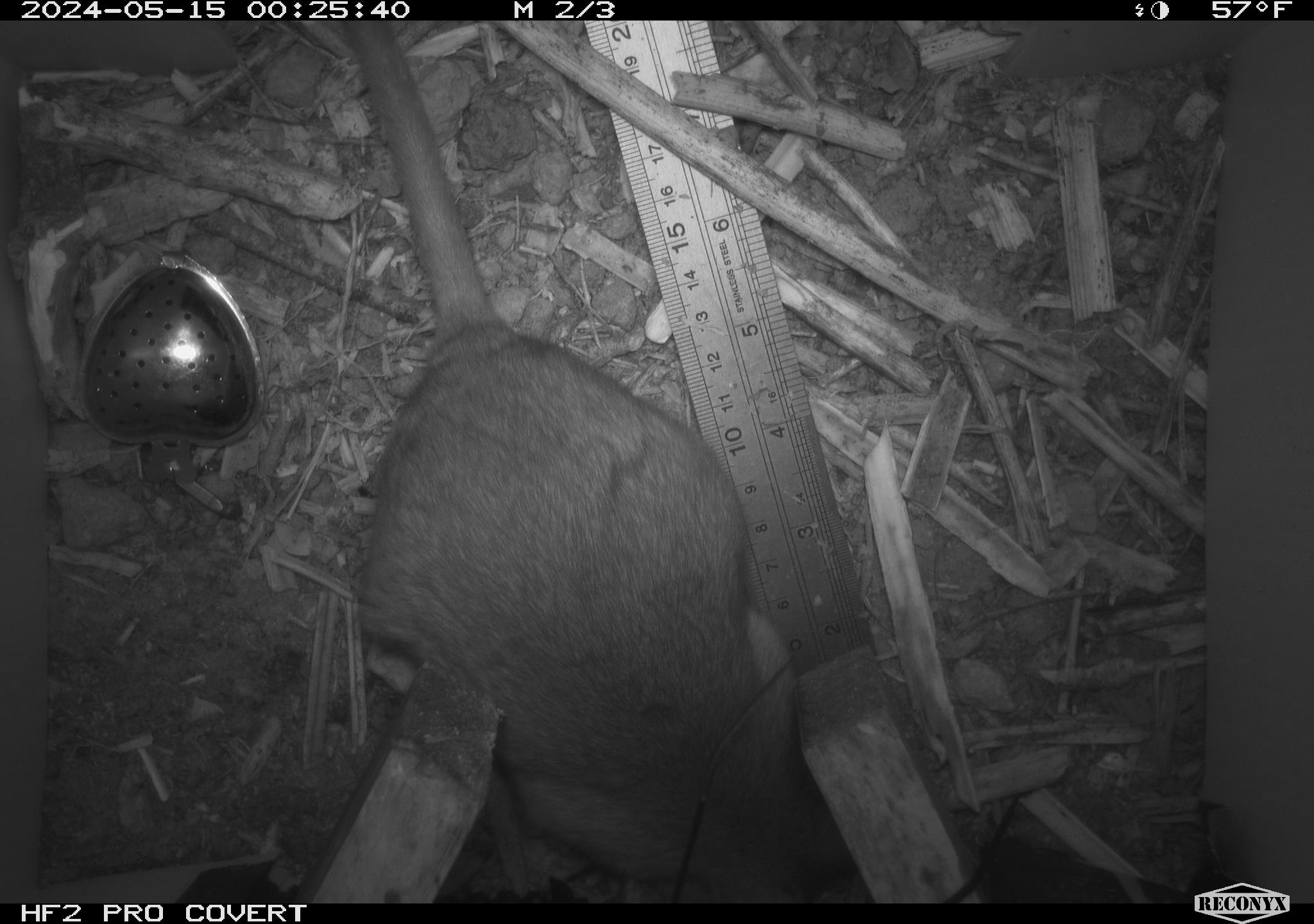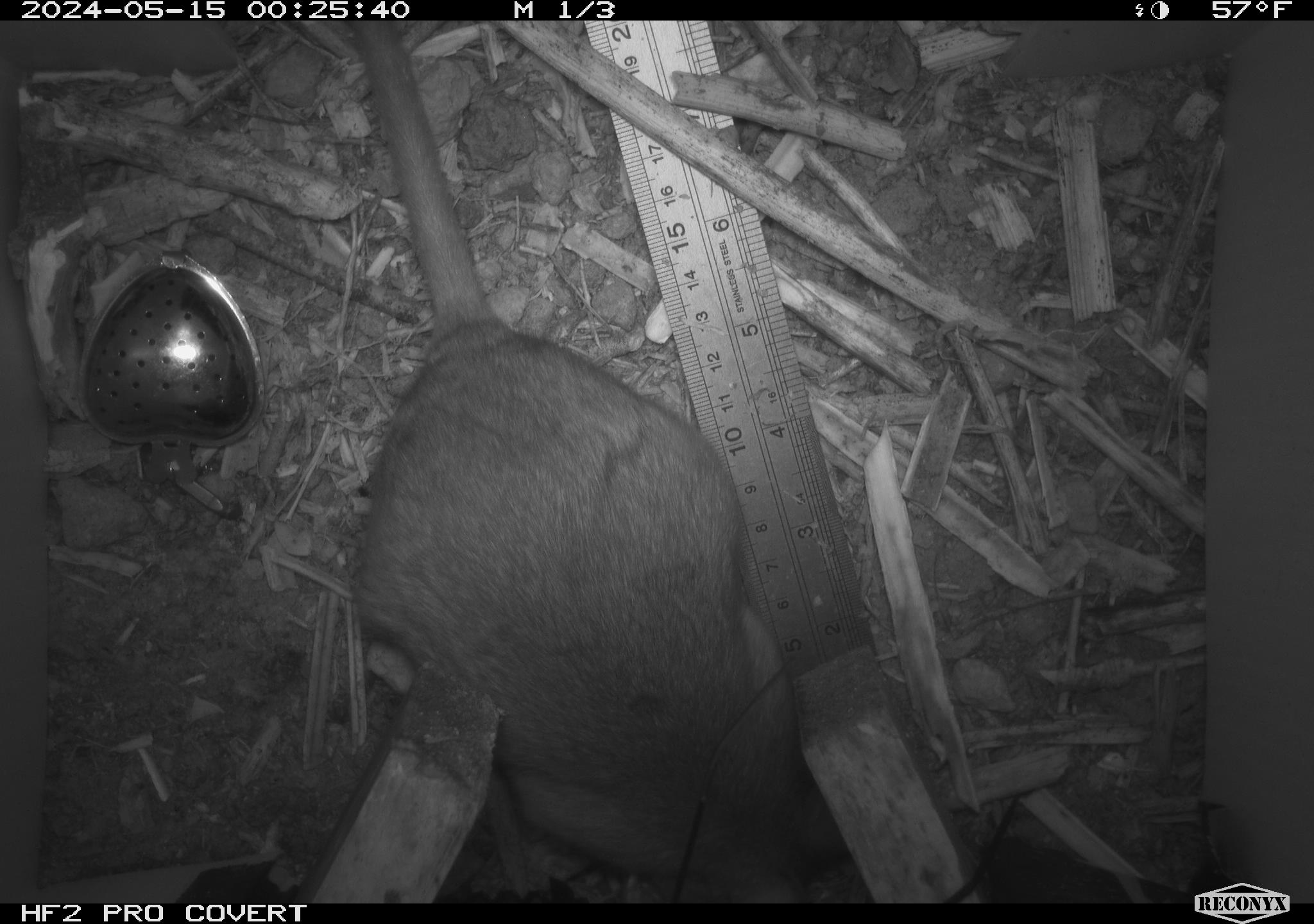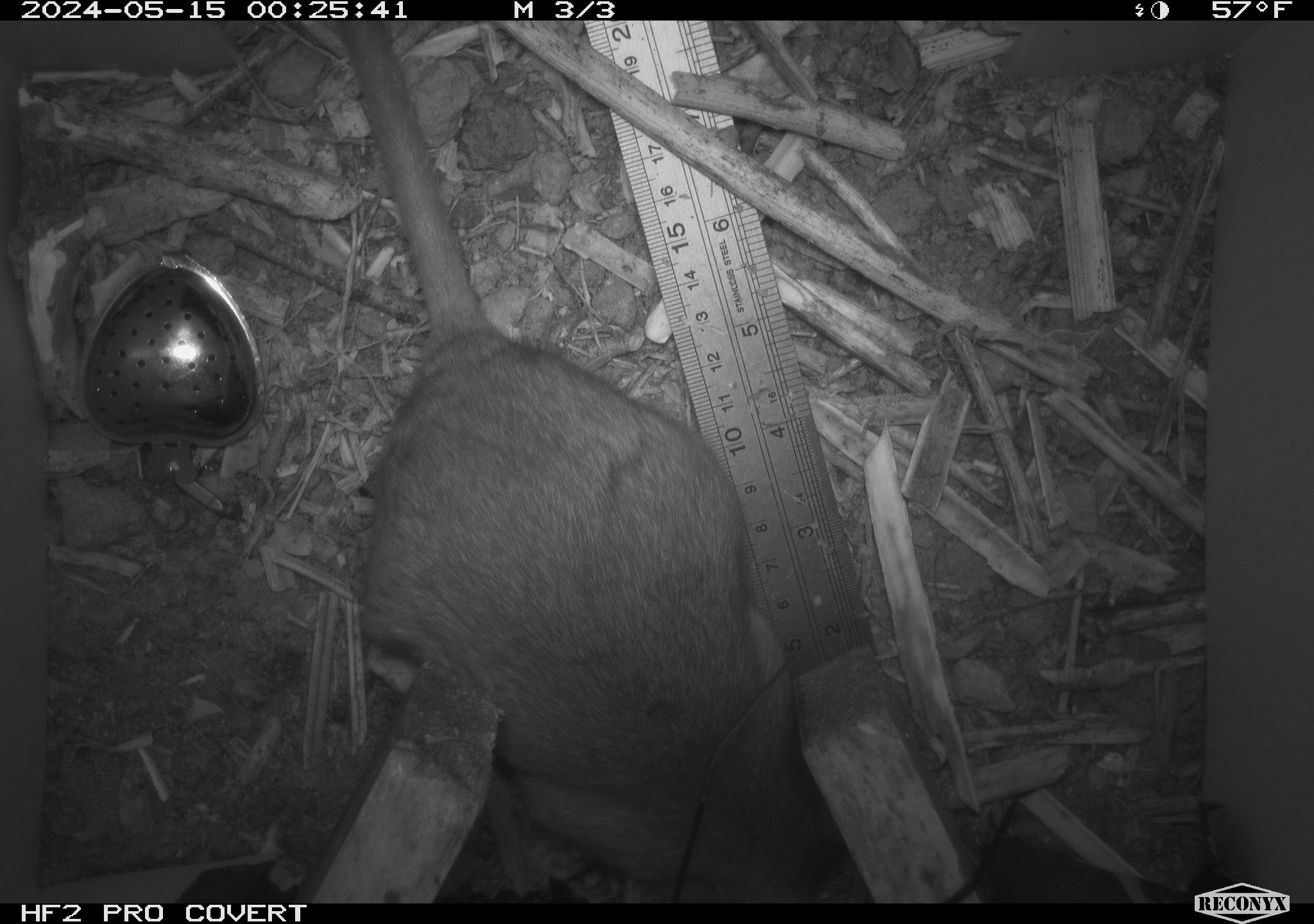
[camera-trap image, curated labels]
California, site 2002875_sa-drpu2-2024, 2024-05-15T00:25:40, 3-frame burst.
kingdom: Animalia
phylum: Chordata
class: Mammalia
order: Rodentia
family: Cricetidae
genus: Neotoma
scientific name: Neotoma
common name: pack rat or woodrat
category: neotoma species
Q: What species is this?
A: Neotoma species (pack rat or woodrat) (Neotoma).